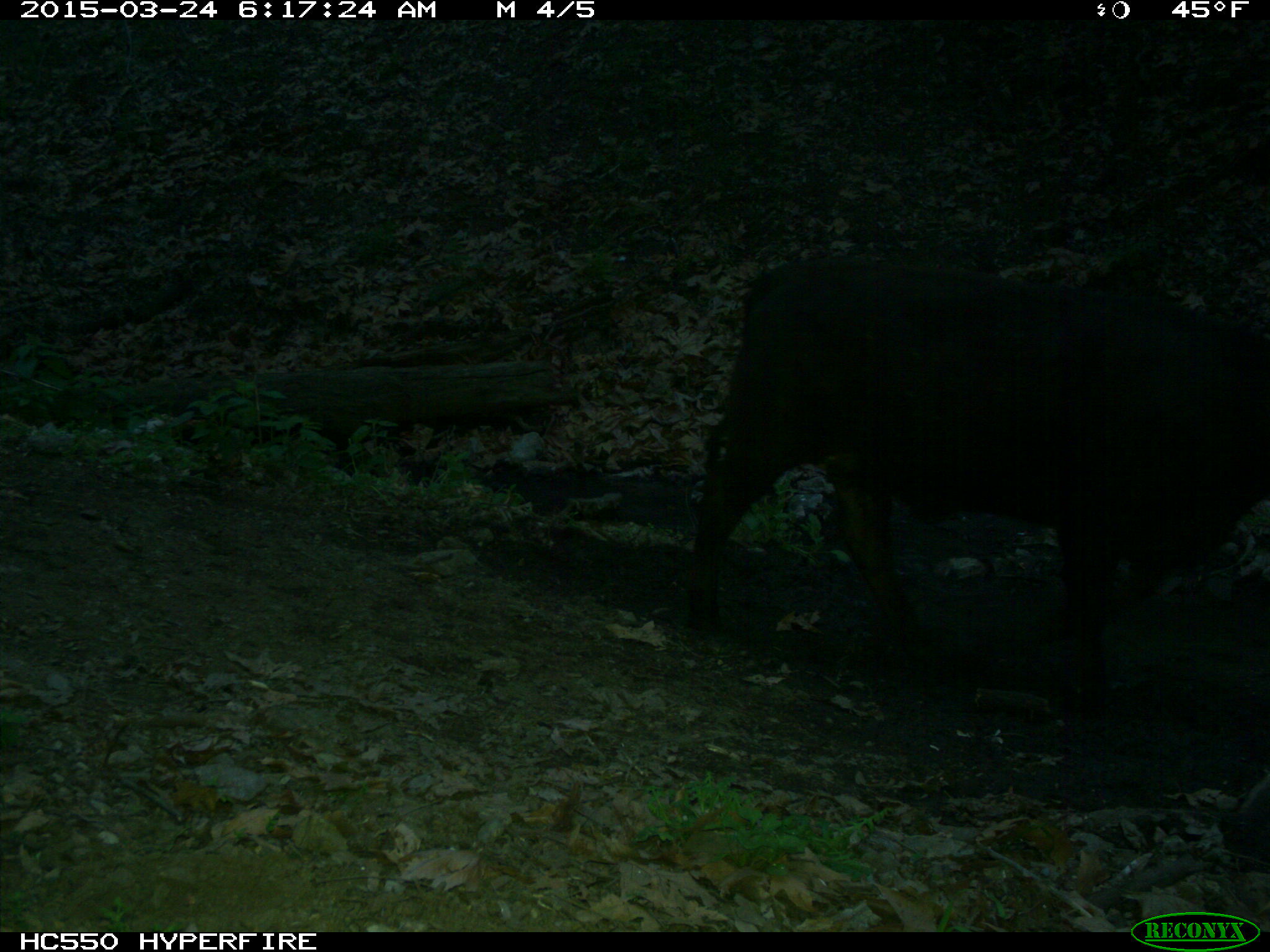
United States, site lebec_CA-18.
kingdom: Animalia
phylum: Chordata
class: Mammalia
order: Artiodactyla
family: Bovidae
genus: Bos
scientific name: Bos taurus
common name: domestic cow